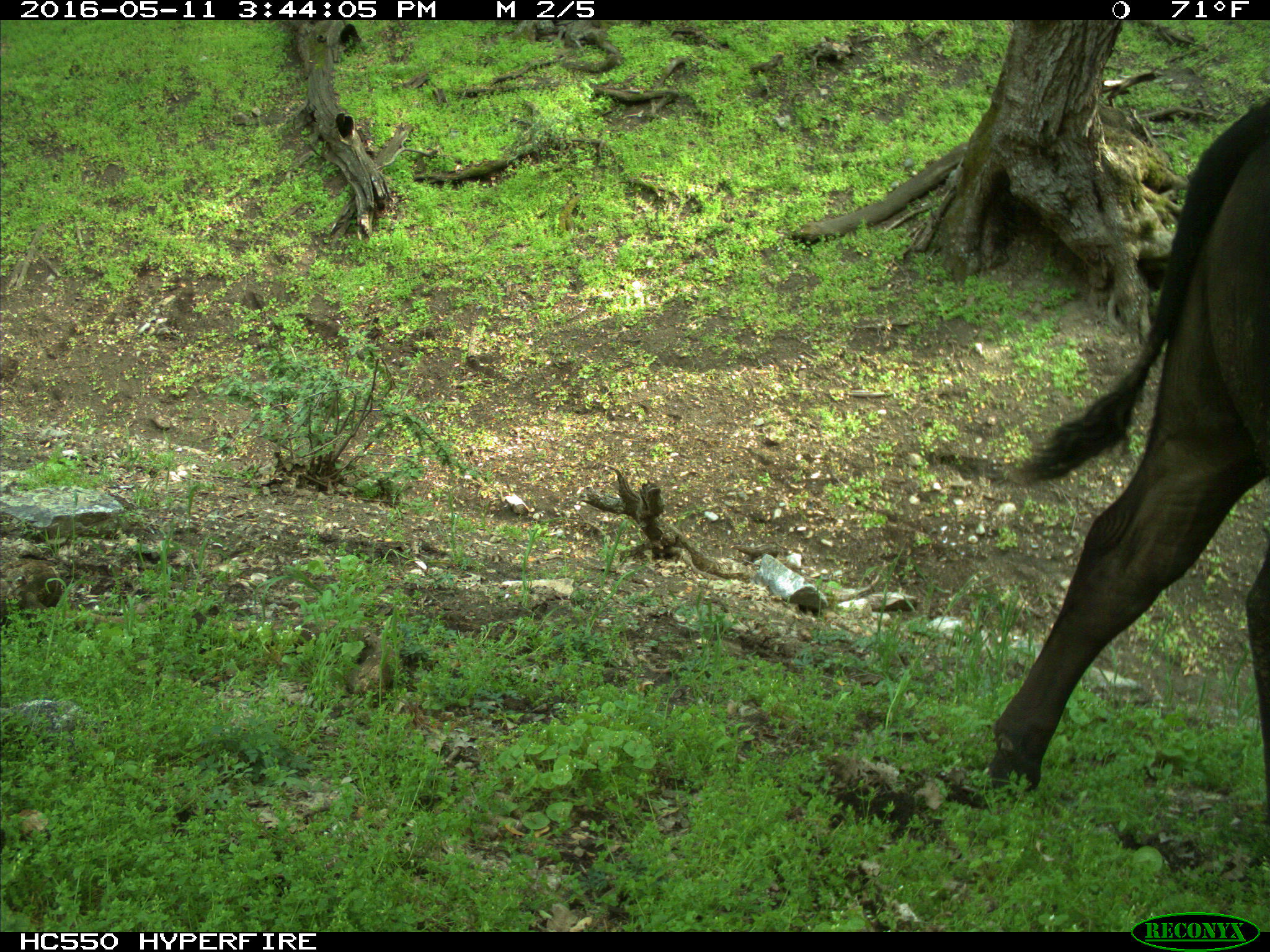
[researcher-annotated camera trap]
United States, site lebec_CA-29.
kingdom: Animalia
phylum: Chordata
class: Mammalia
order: Artiodactyla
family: Bovidae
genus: Bos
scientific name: Bos taurus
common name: domestic cow